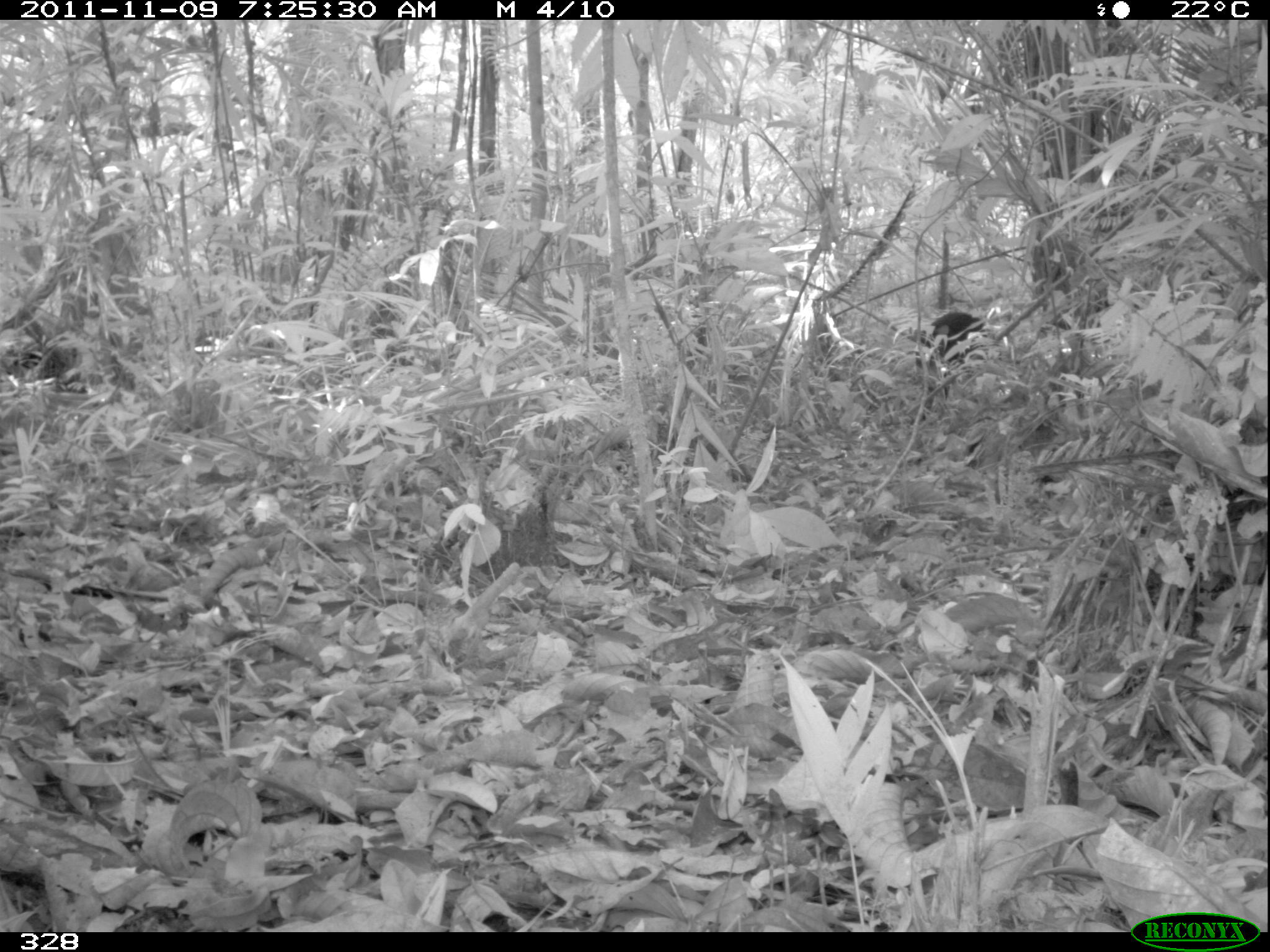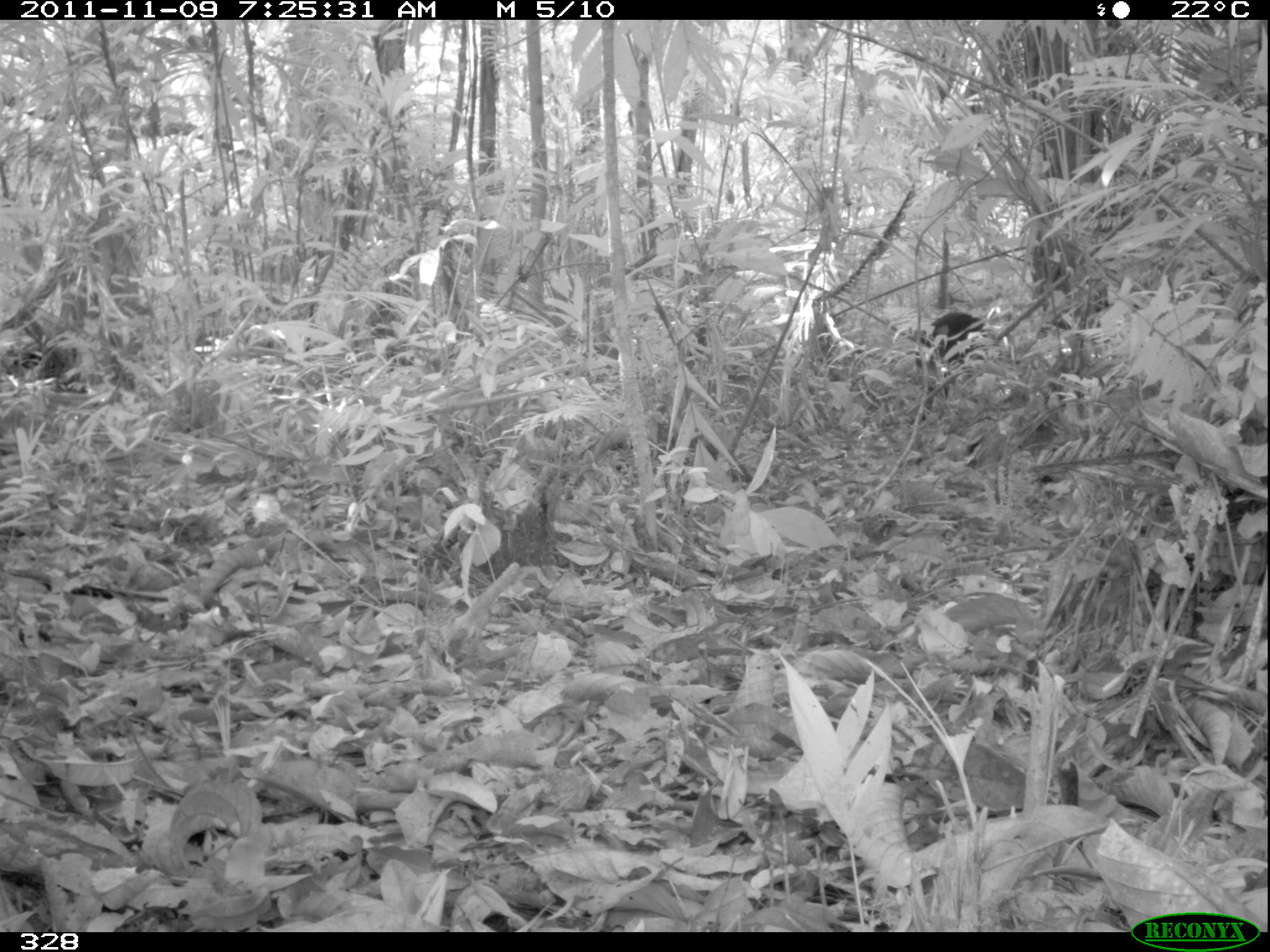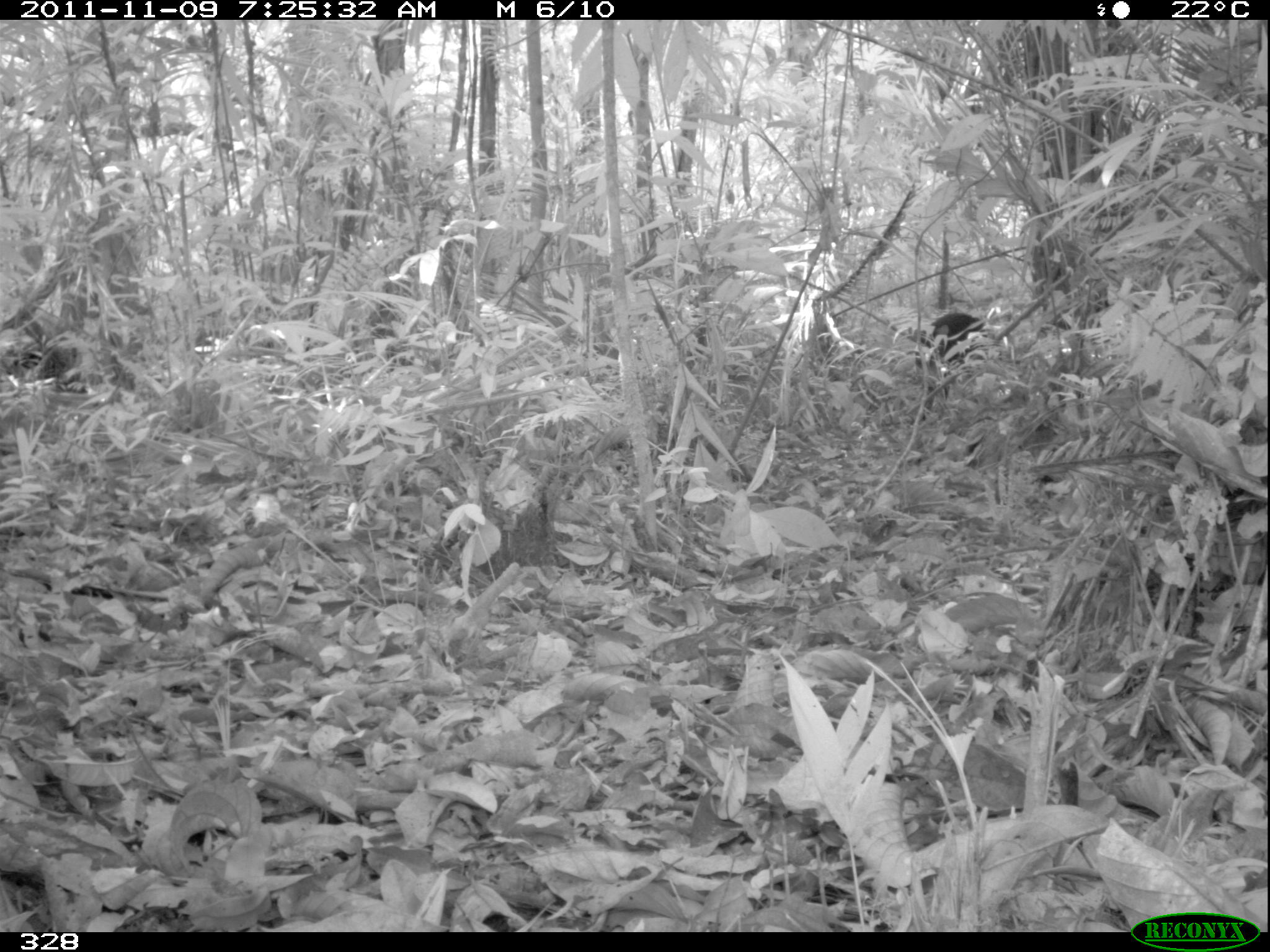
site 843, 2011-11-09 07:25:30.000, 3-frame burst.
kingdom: Animalia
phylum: Chordata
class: Mammalia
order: Artiodactyla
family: Tayassuidae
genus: Tayassu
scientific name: Tayassu pecari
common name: white-lipped peccary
Tayassu pecari (white-lipped peccary).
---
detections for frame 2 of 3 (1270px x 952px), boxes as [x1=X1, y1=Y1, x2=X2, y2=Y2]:
tayassu pecari: [x1=914, y1=309, x2=985, y2=420]